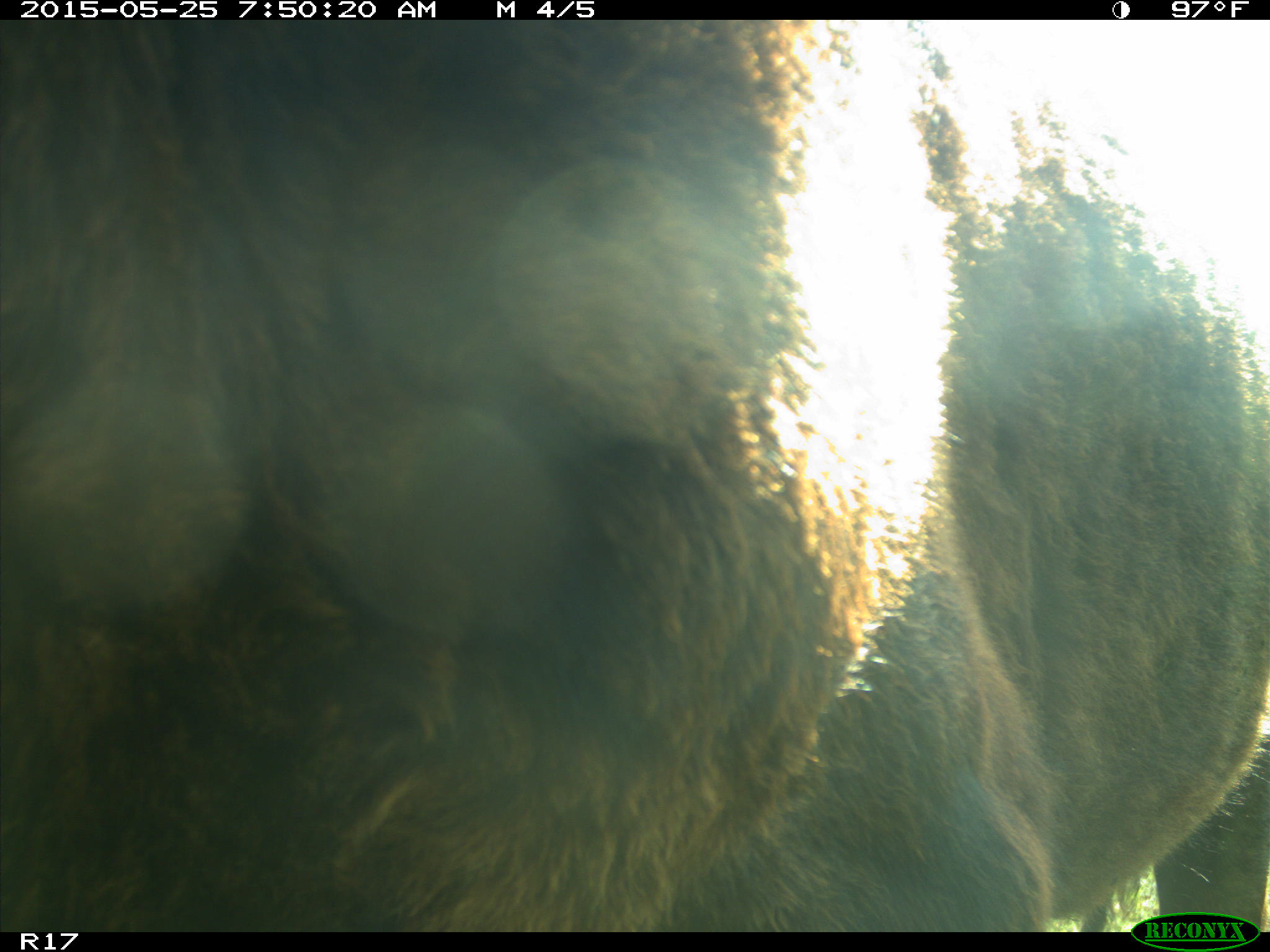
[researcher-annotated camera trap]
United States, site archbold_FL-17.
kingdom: Animalia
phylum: Chordata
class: Mammalia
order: Artiodactyla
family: Bovidae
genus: Bos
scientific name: Bos taurus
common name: domestic cow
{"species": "Bos taurus (domestic cow)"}